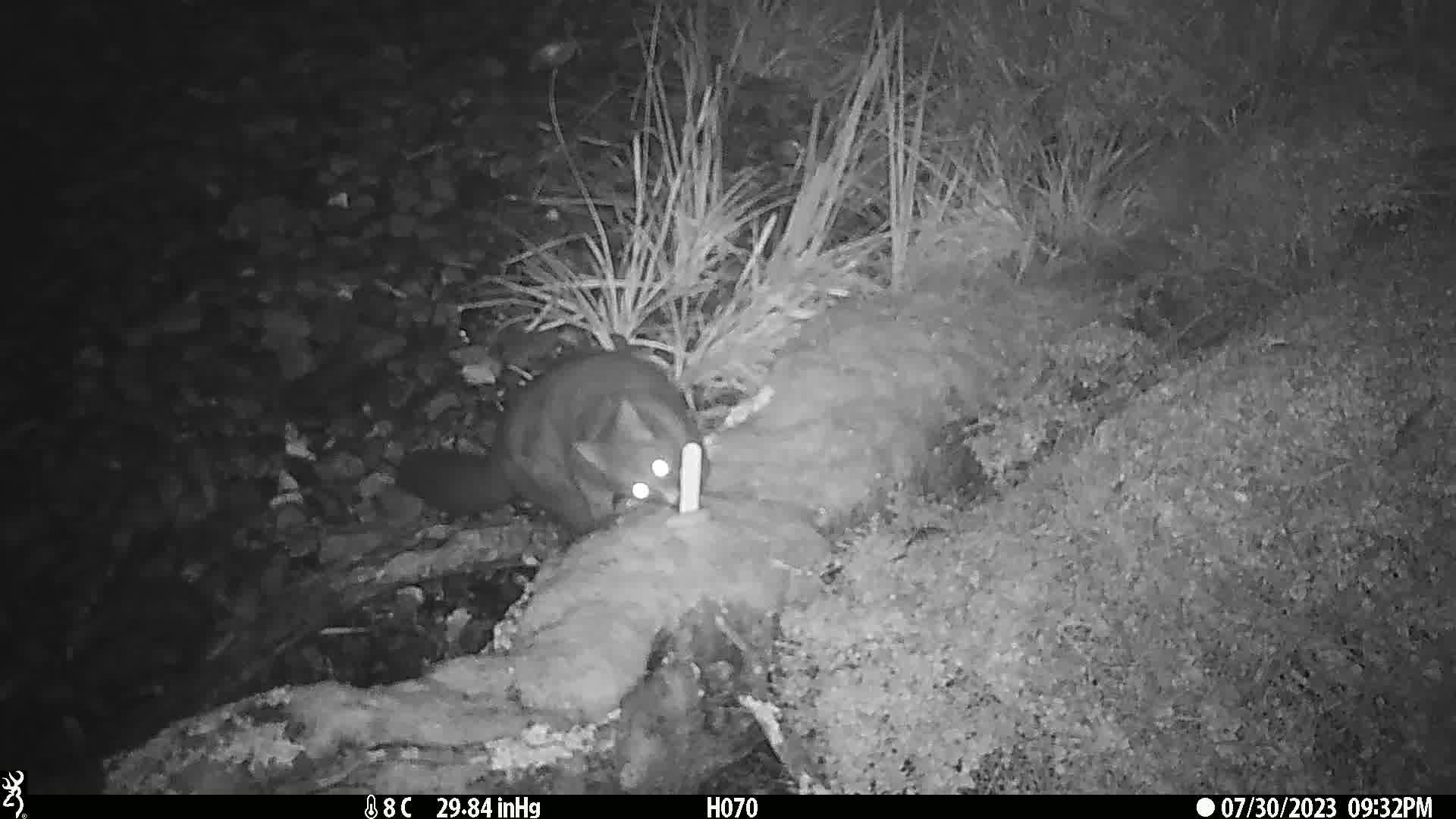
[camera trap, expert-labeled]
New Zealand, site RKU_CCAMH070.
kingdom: Animalia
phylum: Chordata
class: Mammalia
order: Diprotodontia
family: Phalangeridae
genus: Trichosurus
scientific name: Trichosurus vulpecula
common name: common brushtail possum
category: possum